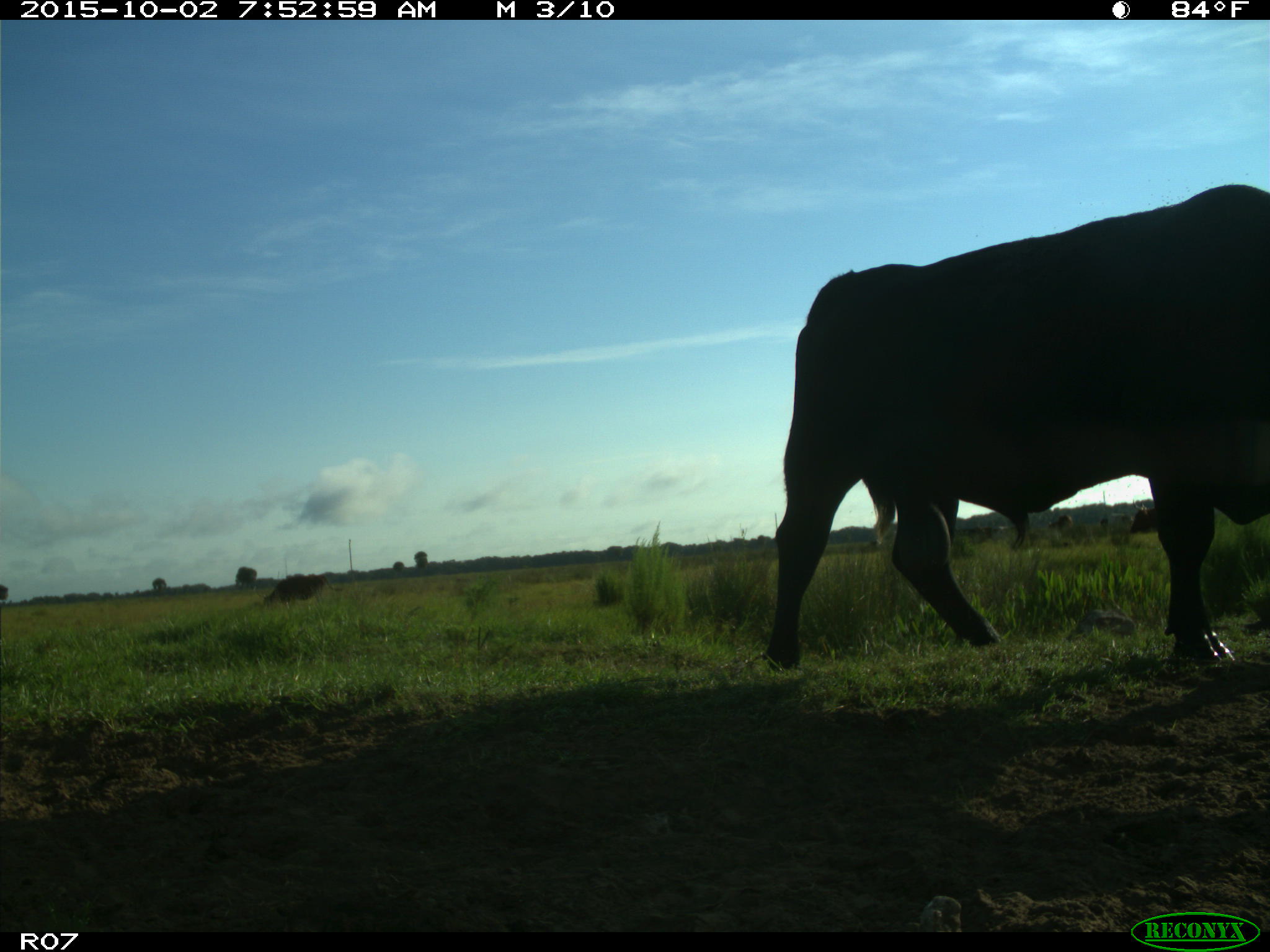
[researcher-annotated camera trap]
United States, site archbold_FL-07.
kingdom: Animalia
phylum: Chordata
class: Mammalia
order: Artiodactyla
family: Bovidae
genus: Bos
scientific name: Bos taurus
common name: domestic cow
Bos taurus (domestic cow).